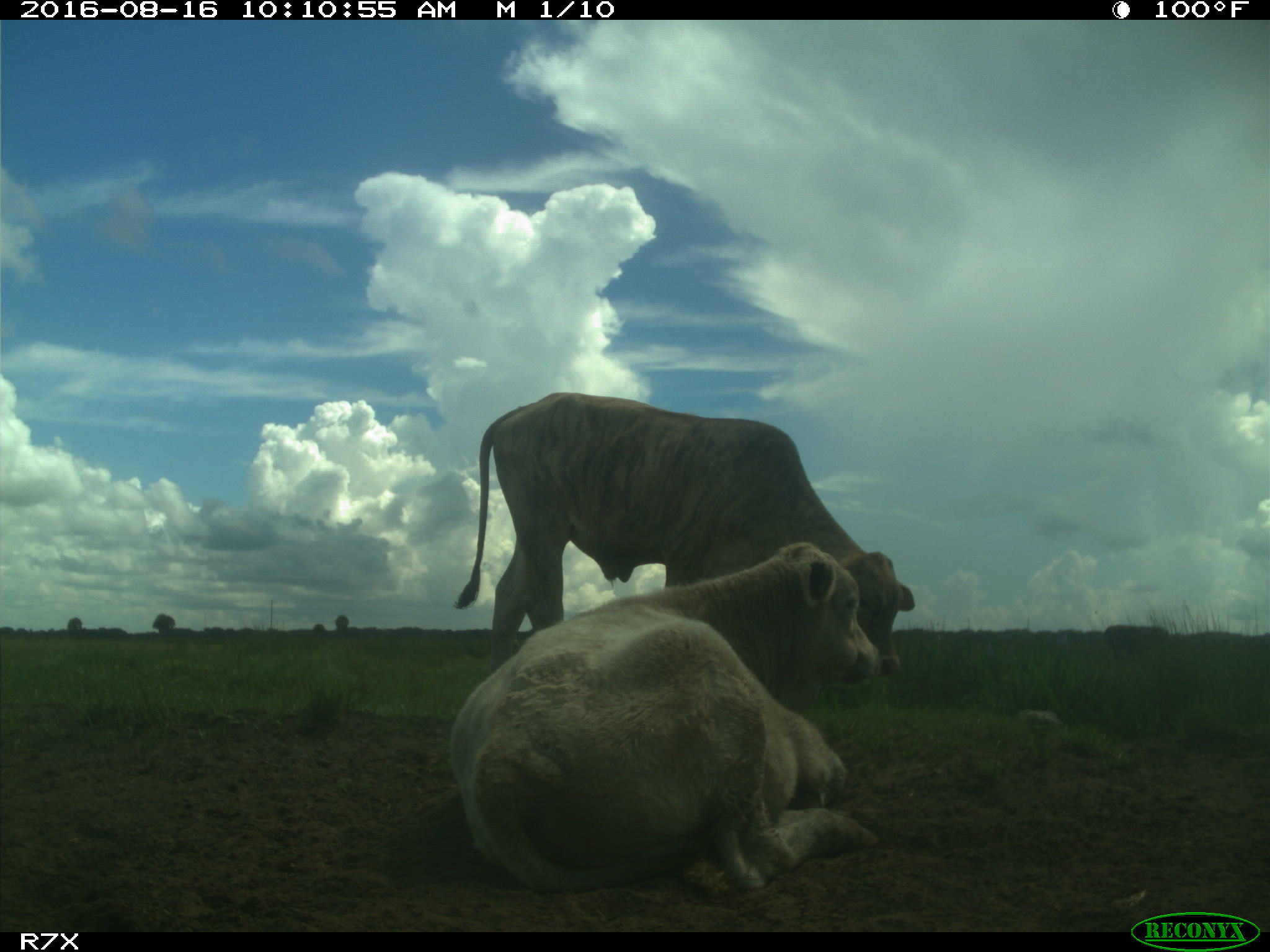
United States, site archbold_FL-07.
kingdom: Animalia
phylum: Chordata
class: Mammalia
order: Artiodactyla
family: Bovidae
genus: Bos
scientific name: Bos taurus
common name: domestic cow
Bos taurus (domestic cow).